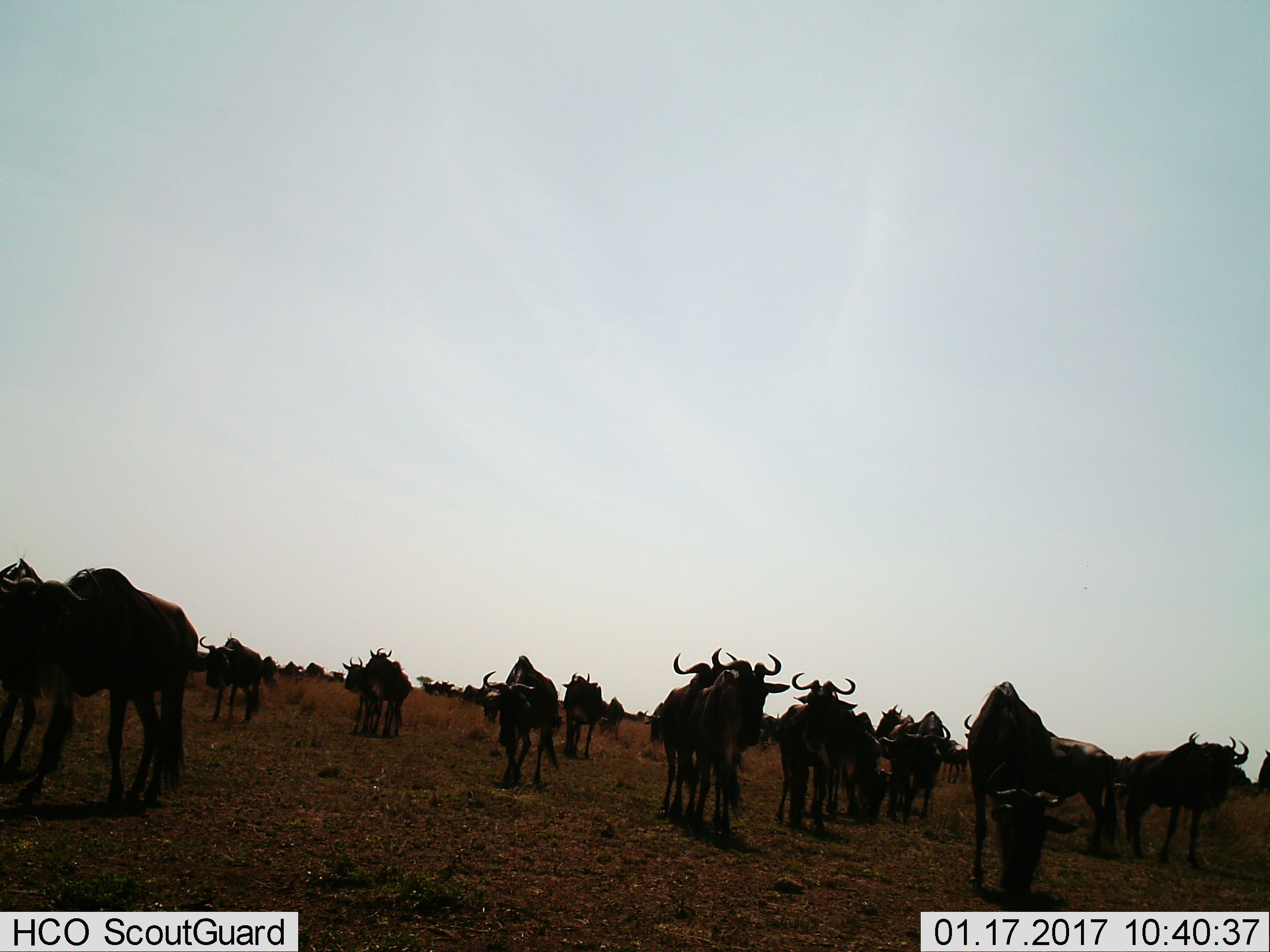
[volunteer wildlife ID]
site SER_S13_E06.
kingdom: Animalia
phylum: Chordata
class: Mammalia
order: Artiodactyla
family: Bovidae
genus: Connochaetes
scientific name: Connochaetes taurinus taurinus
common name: blue wildebeest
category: wildebeestblue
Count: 11-50.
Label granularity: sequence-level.